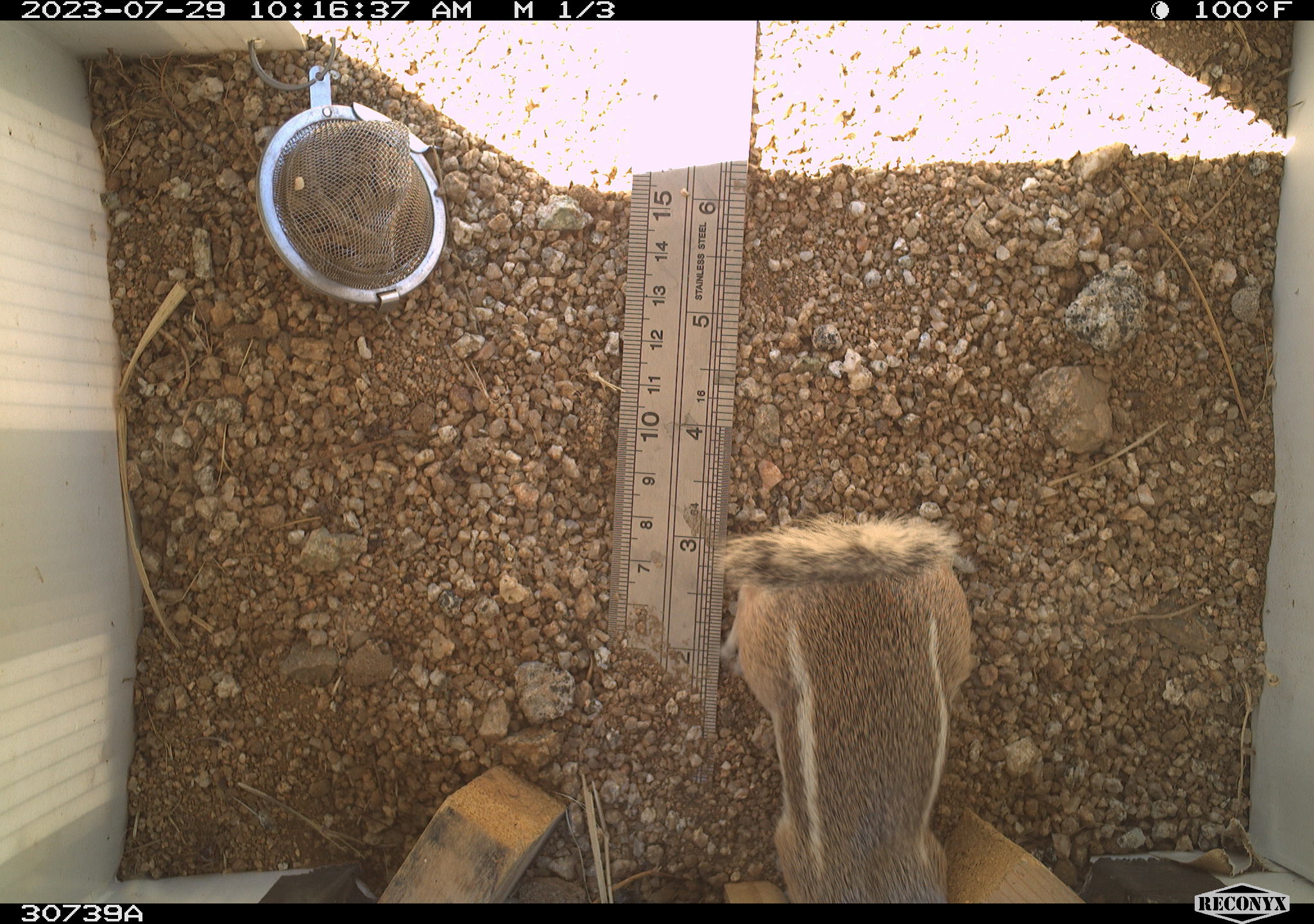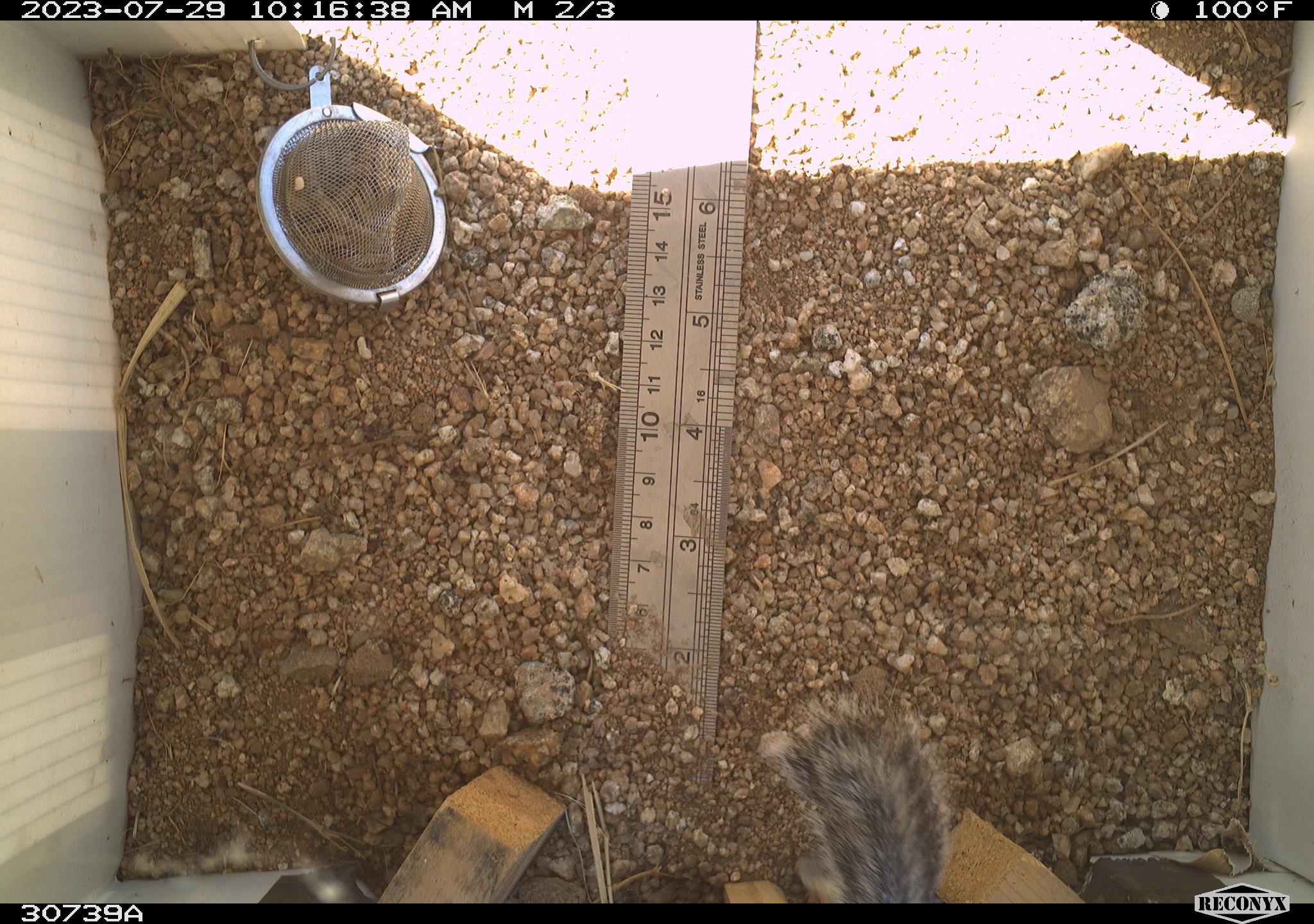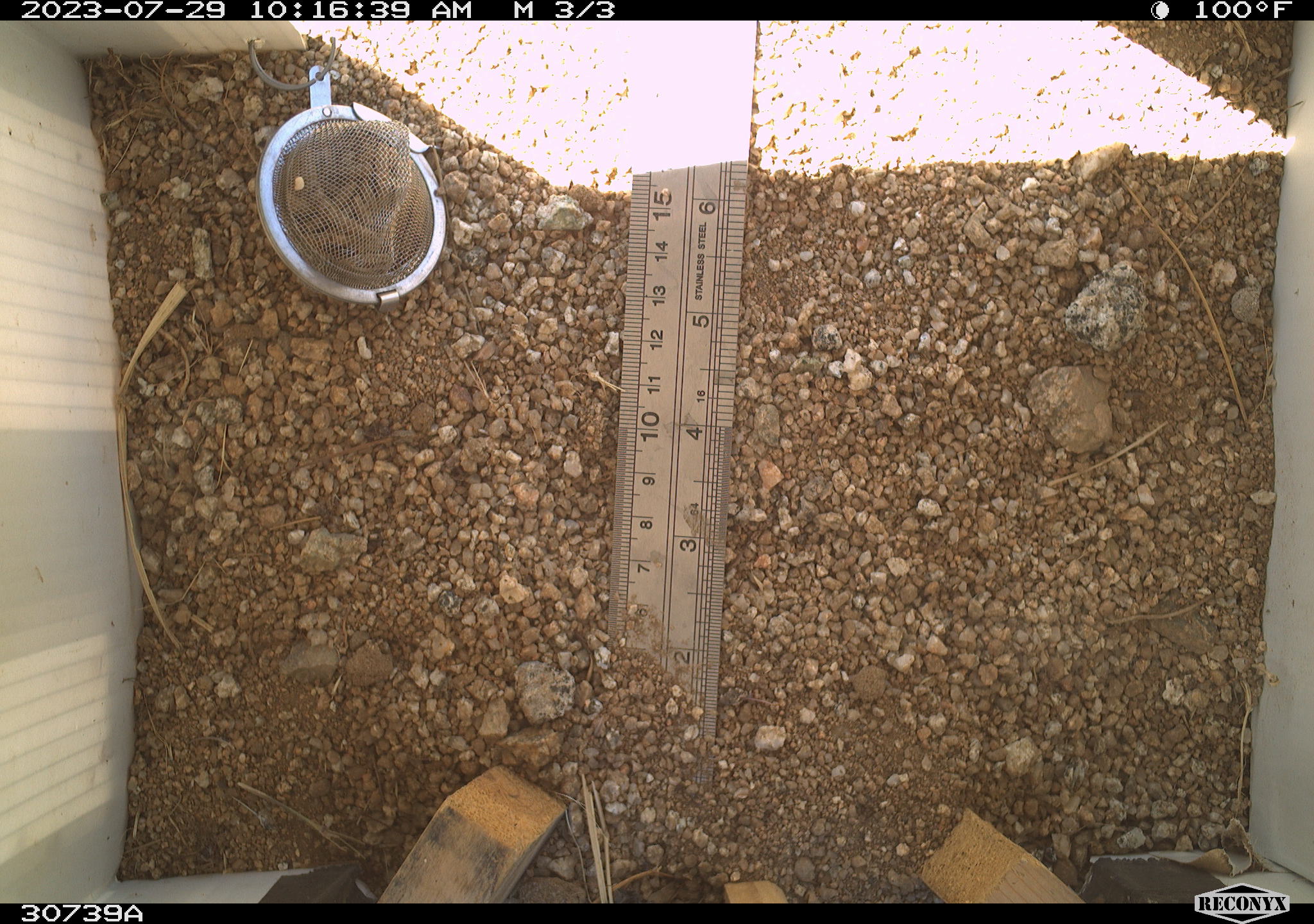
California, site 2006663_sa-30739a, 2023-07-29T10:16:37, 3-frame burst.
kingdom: Animalia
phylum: Chordata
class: Mammalia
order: Rodentia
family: Sciuridae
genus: Ammospermophilus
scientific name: Ammospermophilus leucurus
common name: white-tailed antelope squirrel